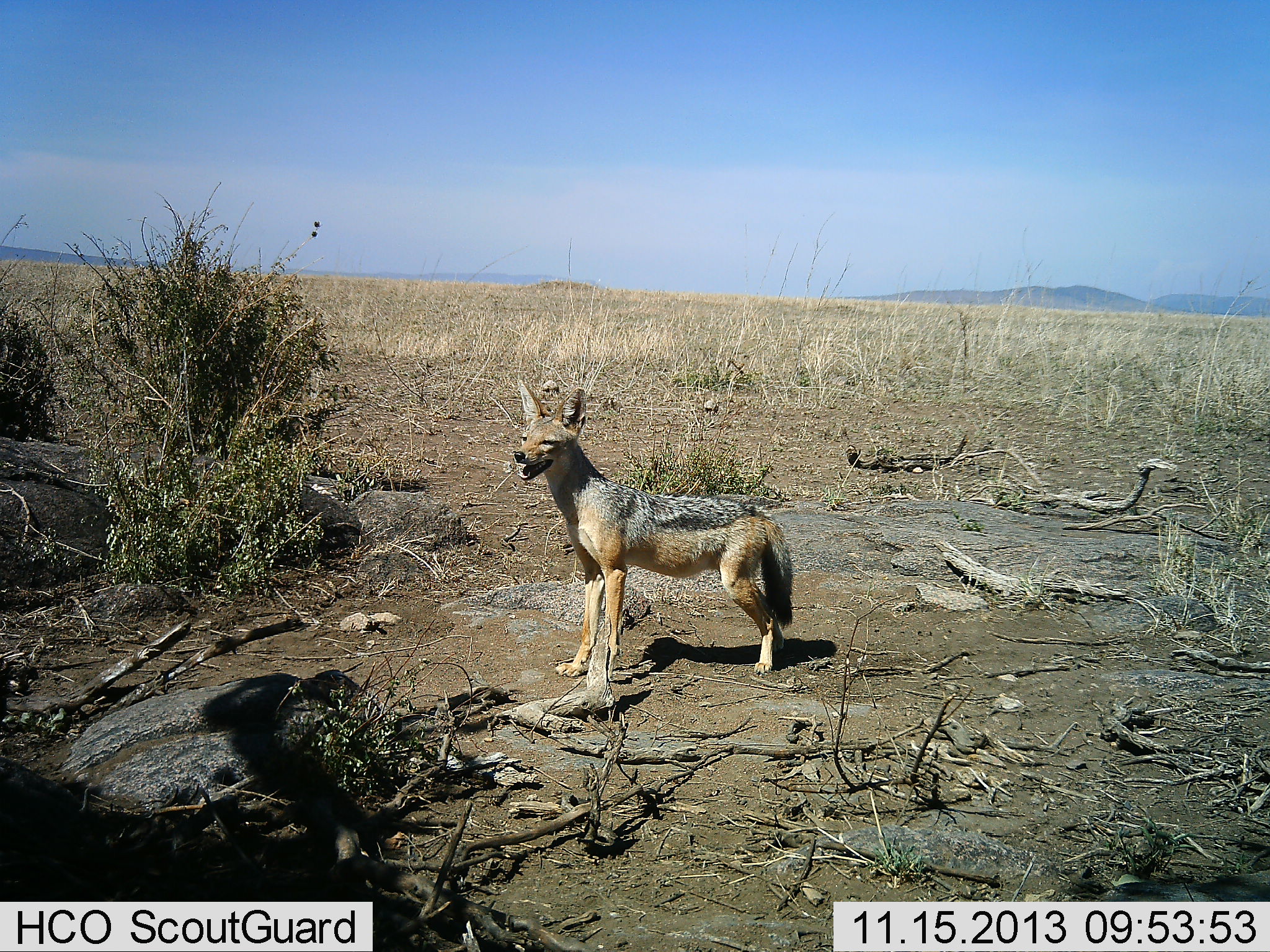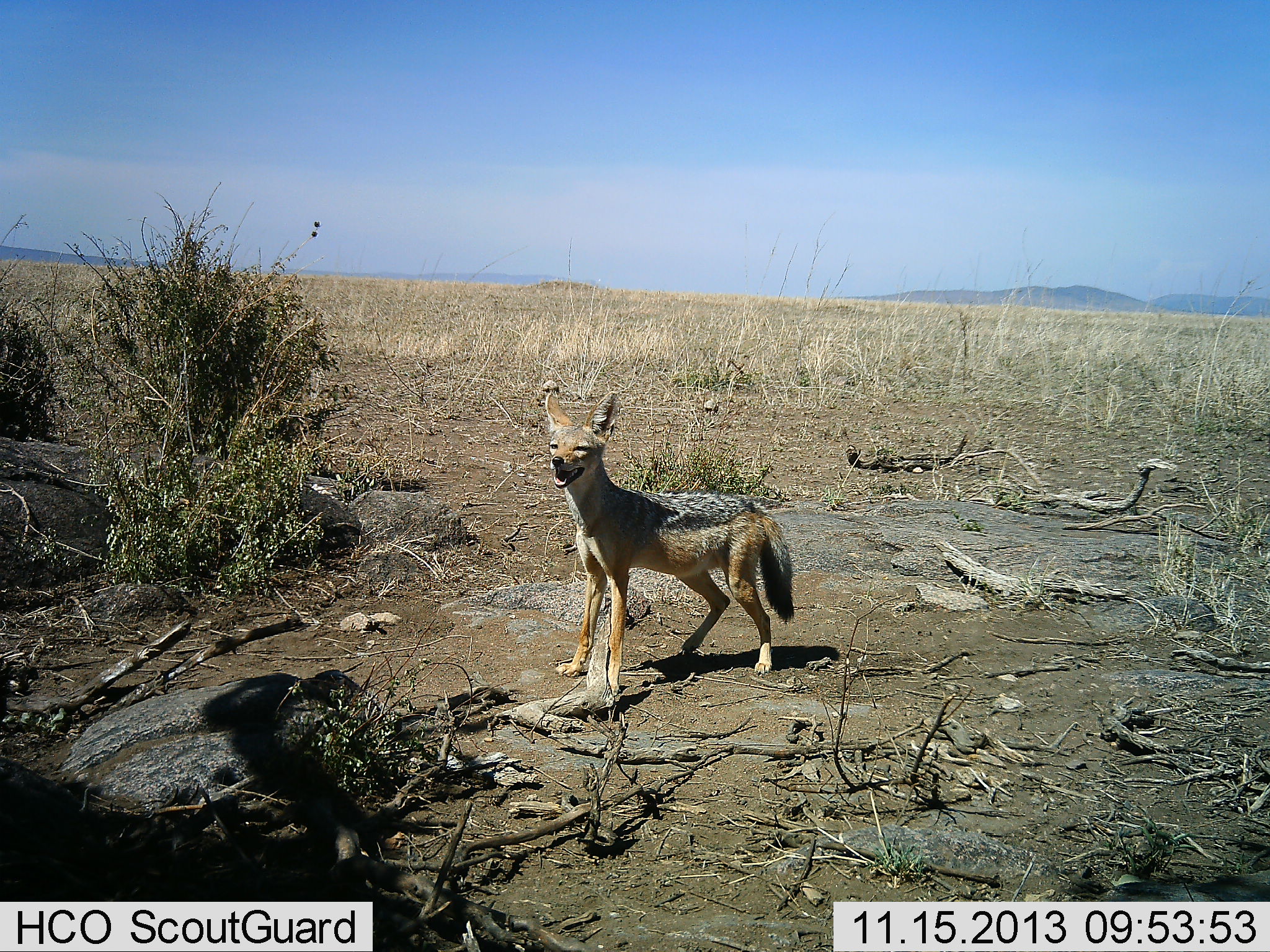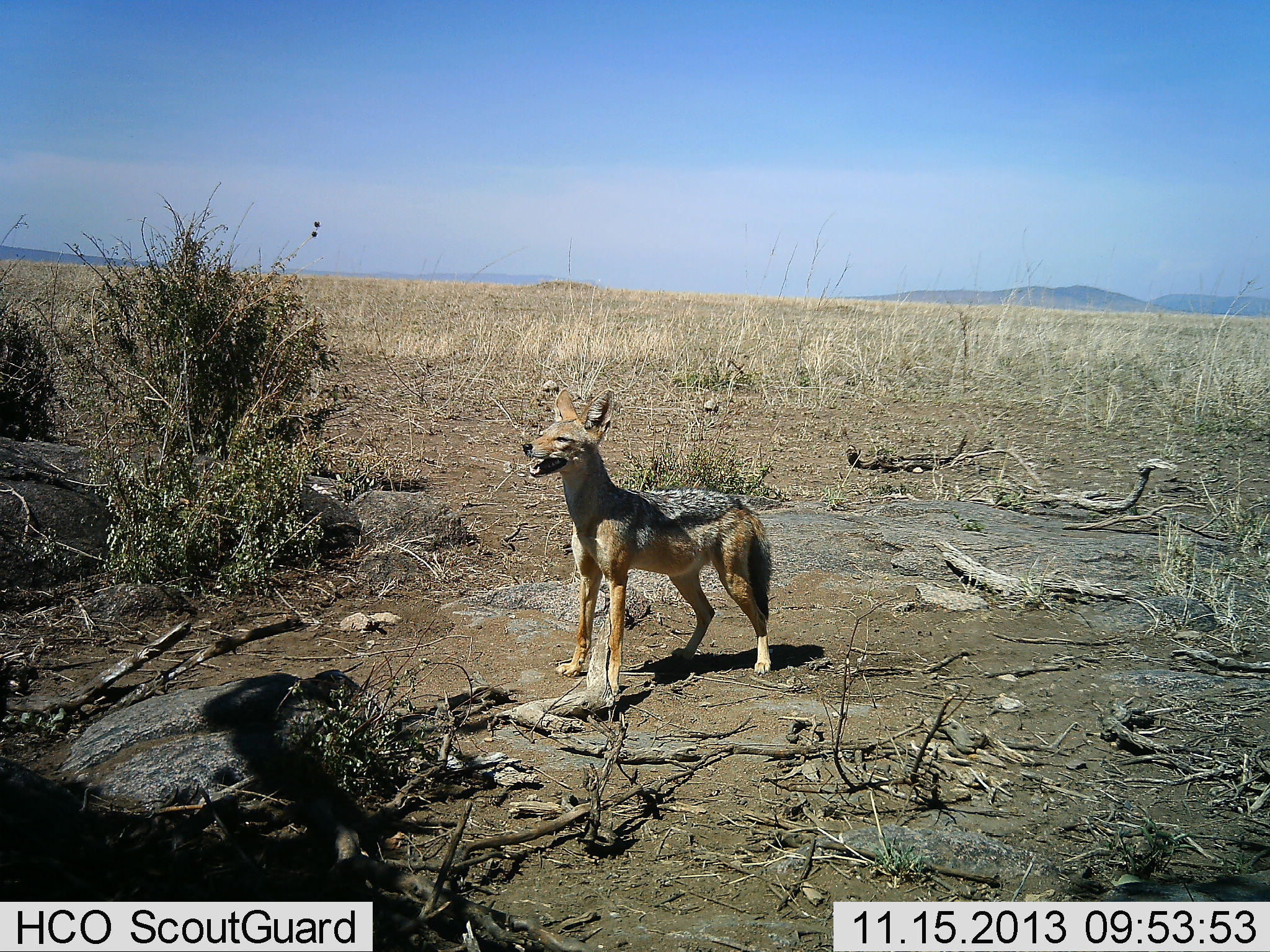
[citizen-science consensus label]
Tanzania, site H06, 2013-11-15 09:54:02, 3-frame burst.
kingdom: Animalia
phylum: Chordata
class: Mammalia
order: Carnivora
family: Canidae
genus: Lupulella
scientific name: Lupulella mesomelas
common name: black-backed jackal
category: jackal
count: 1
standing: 80%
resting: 0%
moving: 0%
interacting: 20%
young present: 0%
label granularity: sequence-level